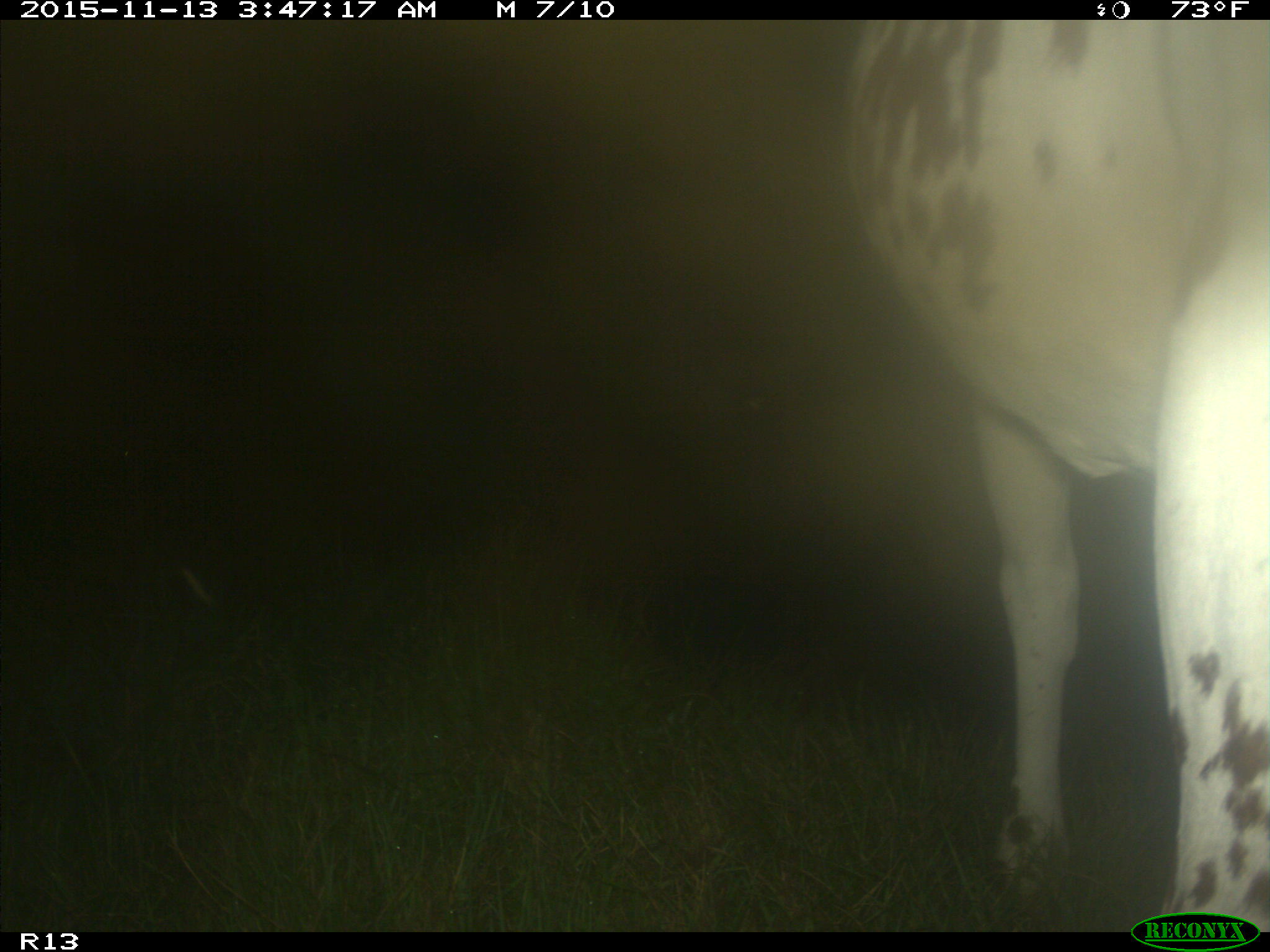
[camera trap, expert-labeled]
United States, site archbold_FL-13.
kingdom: Animalia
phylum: Chordata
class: Mammalia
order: Artiodactyla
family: Bovidae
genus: Bos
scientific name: Bos taurus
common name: domestic cow